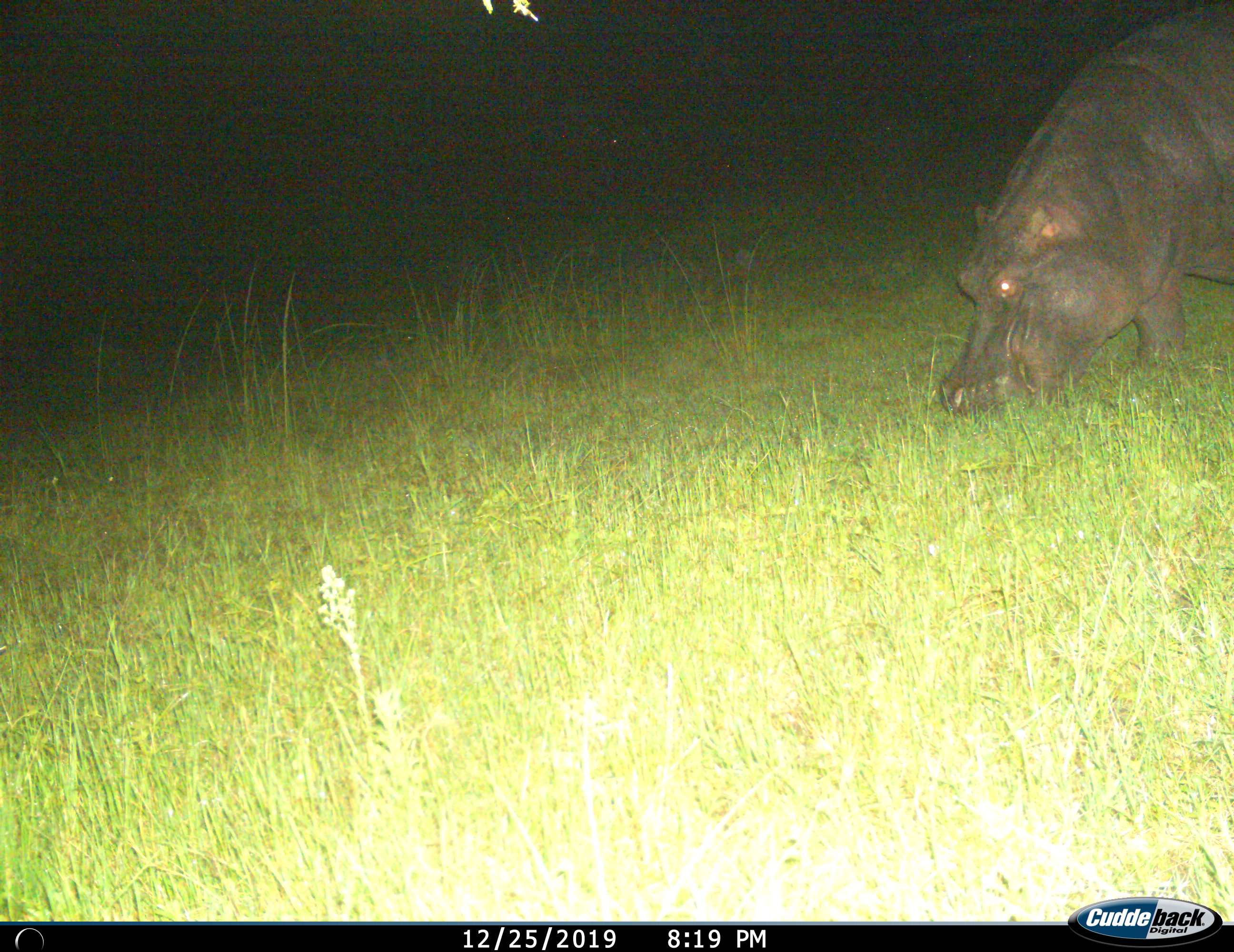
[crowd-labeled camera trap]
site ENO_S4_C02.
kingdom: Animalia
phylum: Chordata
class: Mammalia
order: Artiodactyla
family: Hippopotamidae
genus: Hippopotamus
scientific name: Hippopotamus amphibius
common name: hippopotamus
Hippopotamus (Hippopotamus amphibius), count 1. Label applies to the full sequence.